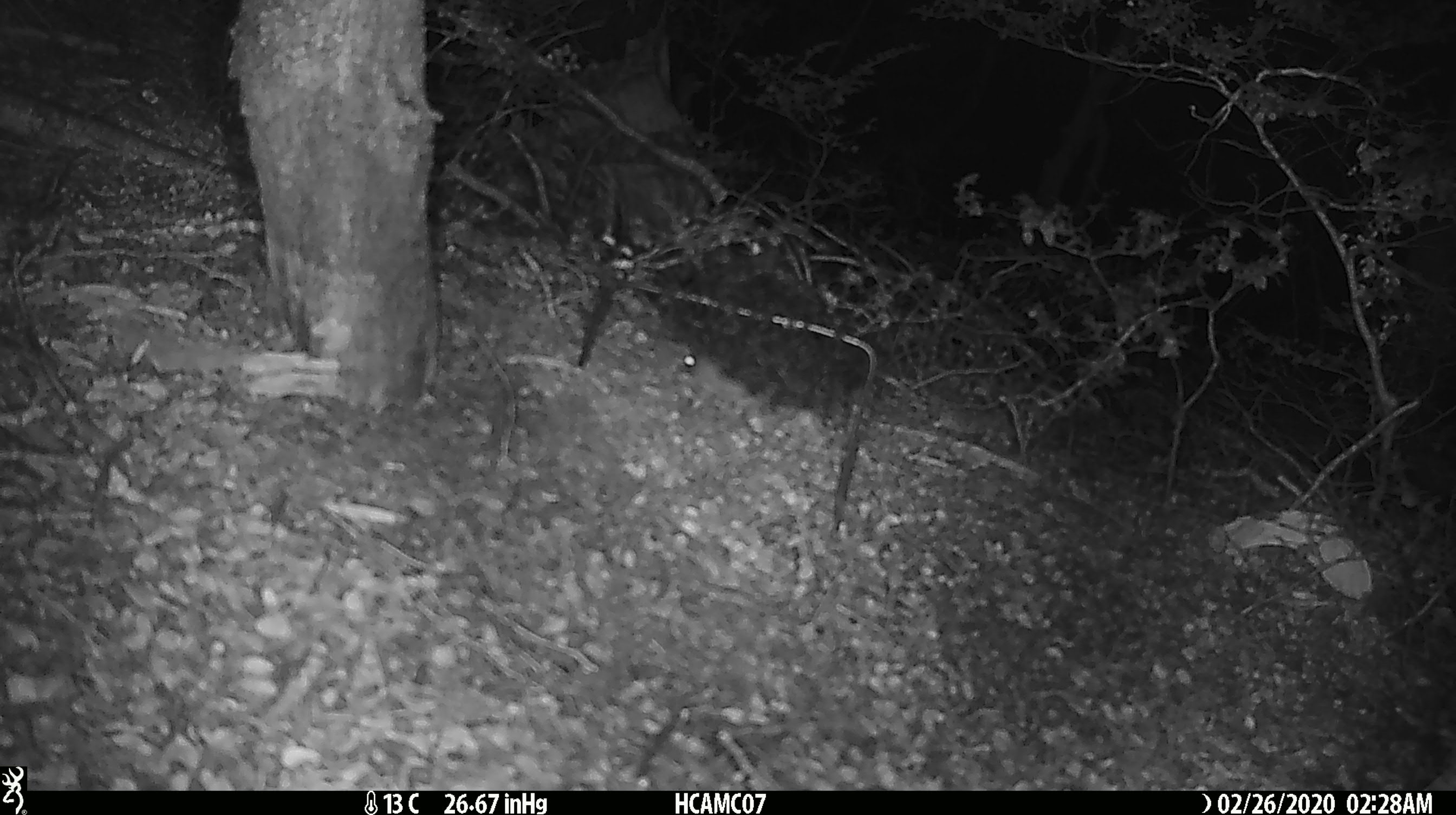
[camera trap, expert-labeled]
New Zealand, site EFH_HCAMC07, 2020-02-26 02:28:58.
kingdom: Animalia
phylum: Chordata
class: Mammalia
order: Rodentia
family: Muridae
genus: Mus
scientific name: Mus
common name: mouse